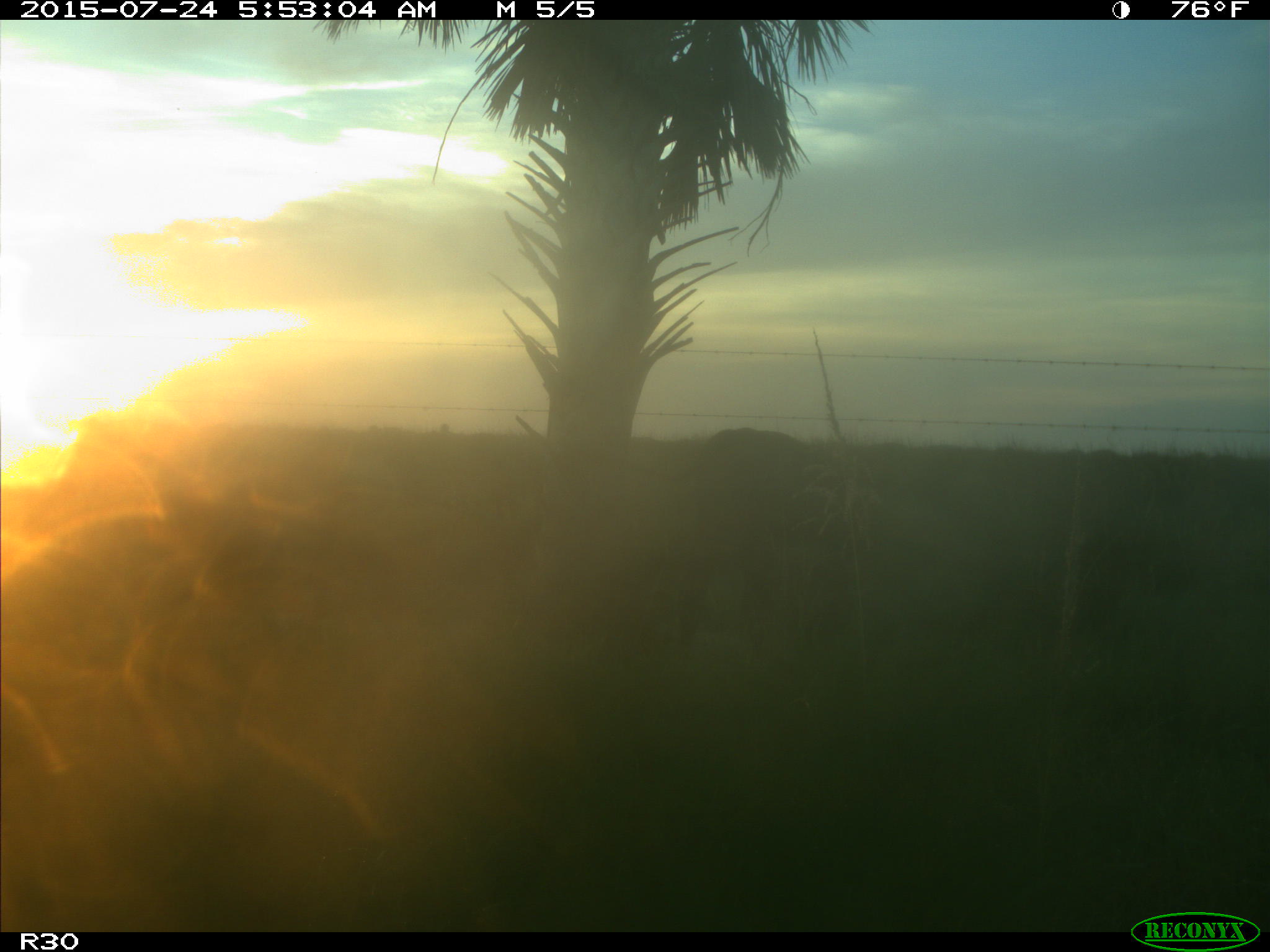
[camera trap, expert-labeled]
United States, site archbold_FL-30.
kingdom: Animalia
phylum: Chordata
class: Mammalia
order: Artiodactyla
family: Bovidae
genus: Bos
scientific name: Bos taurus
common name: domestic cow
Bos taurus (domestic cow).